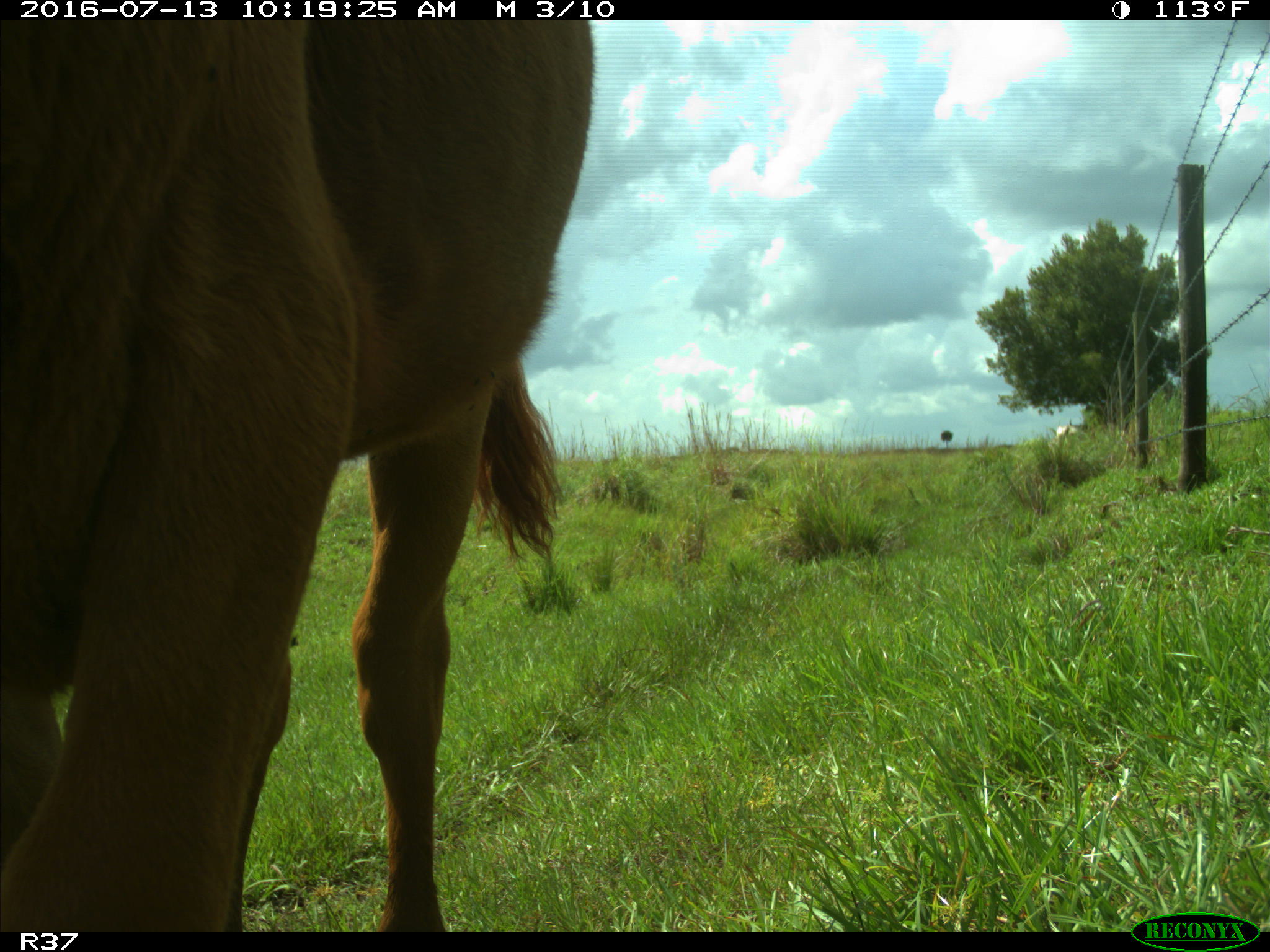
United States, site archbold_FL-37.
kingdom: Animalia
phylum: Chordata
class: Mammalia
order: Artiodactyla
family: Bovidae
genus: Bos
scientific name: Bos taurus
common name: domestic cow